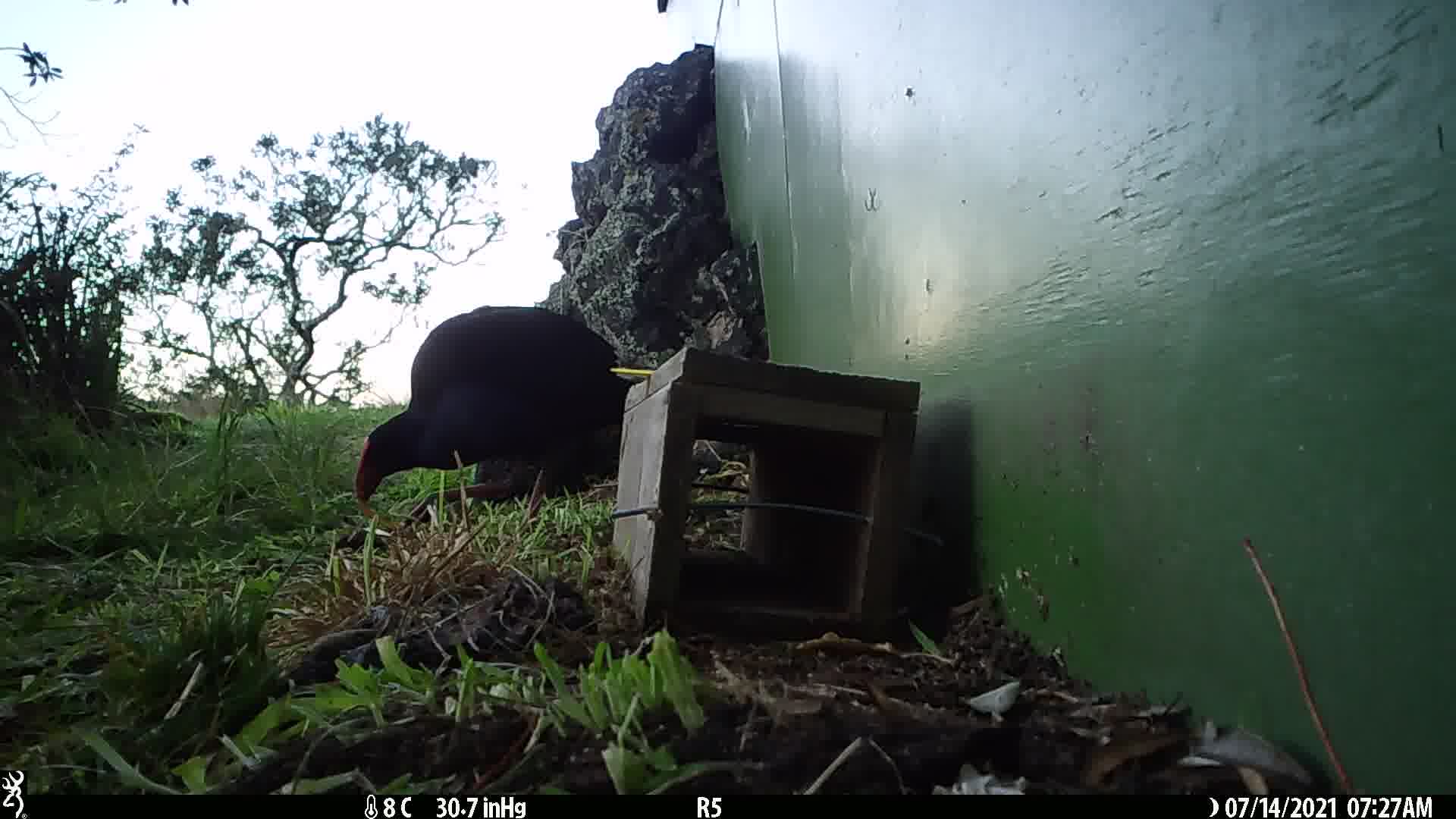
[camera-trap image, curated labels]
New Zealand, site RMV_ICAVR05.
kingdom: Animalia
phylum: Chordata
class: Aves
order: Gruiformes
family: Rallidae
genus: Porphyrio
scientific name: Porphyrio melanotus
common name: australasian swamphen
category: pukeko